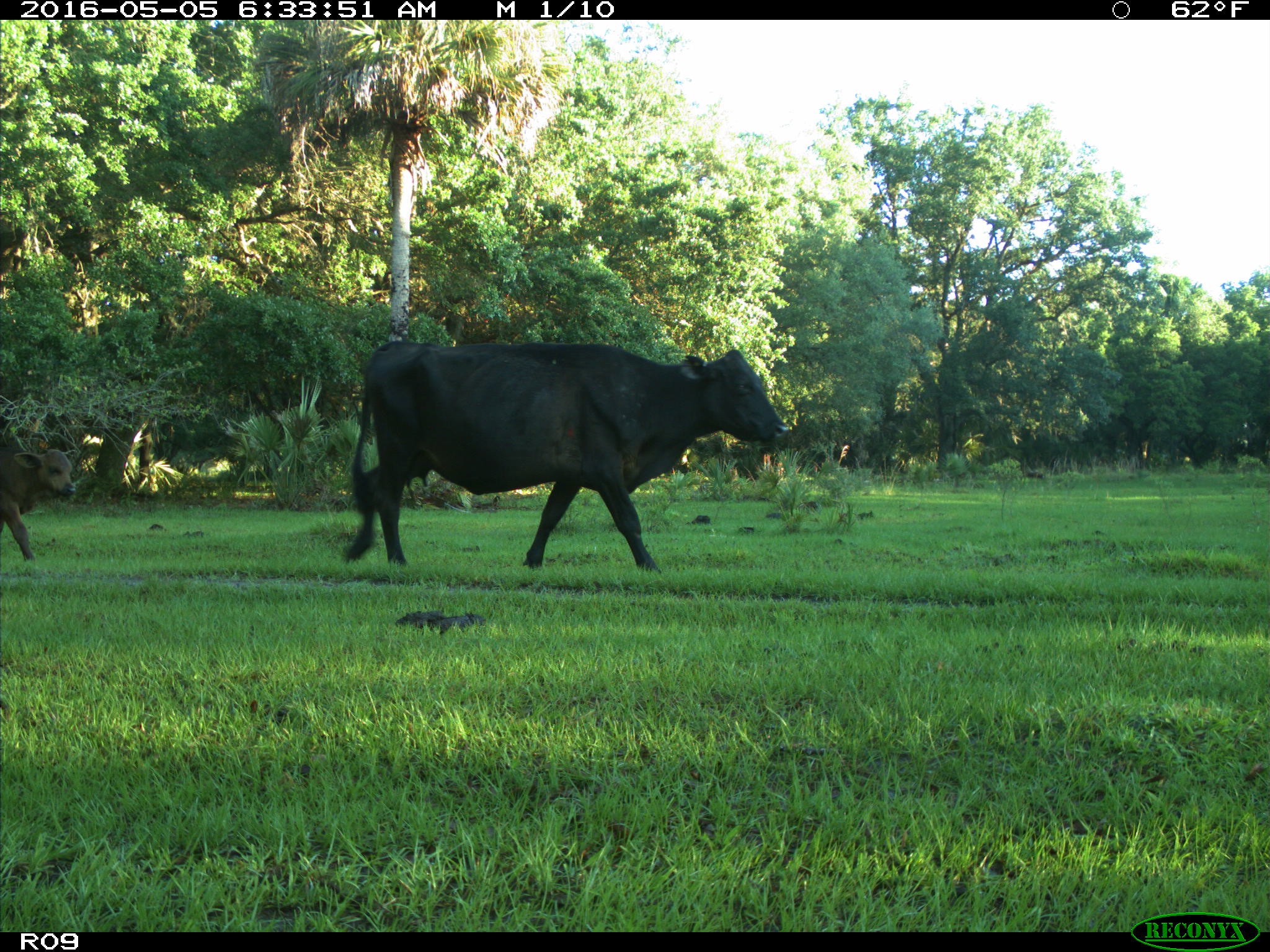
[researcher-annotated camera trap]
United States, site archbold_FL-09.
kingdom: Animalia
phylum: Chordata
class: Mammalia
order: Artiodactyla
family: Bovidae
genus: Bos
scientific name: Bos taurus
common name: domestic cow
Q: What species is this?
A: Bos taurus (domestic cow).